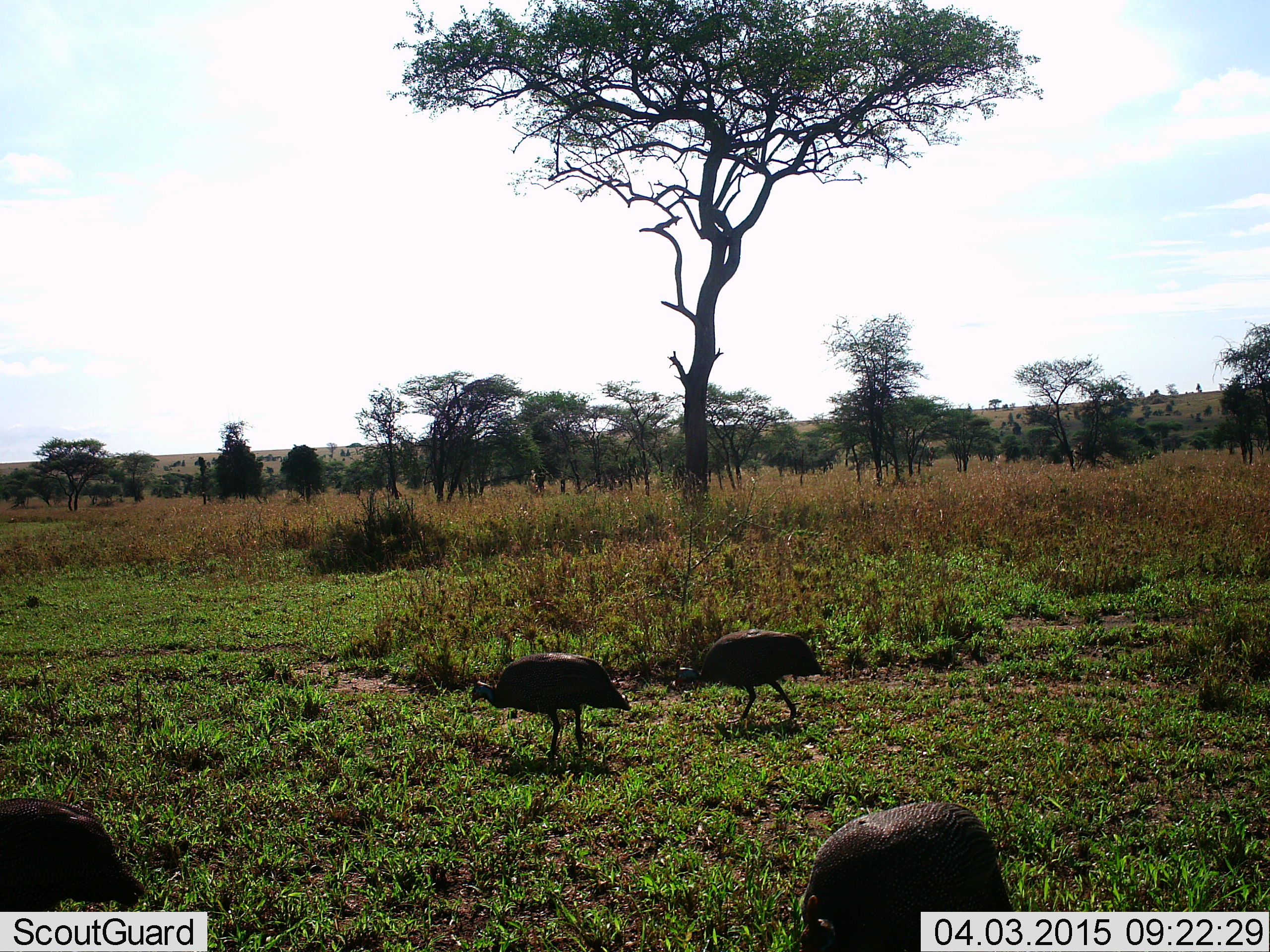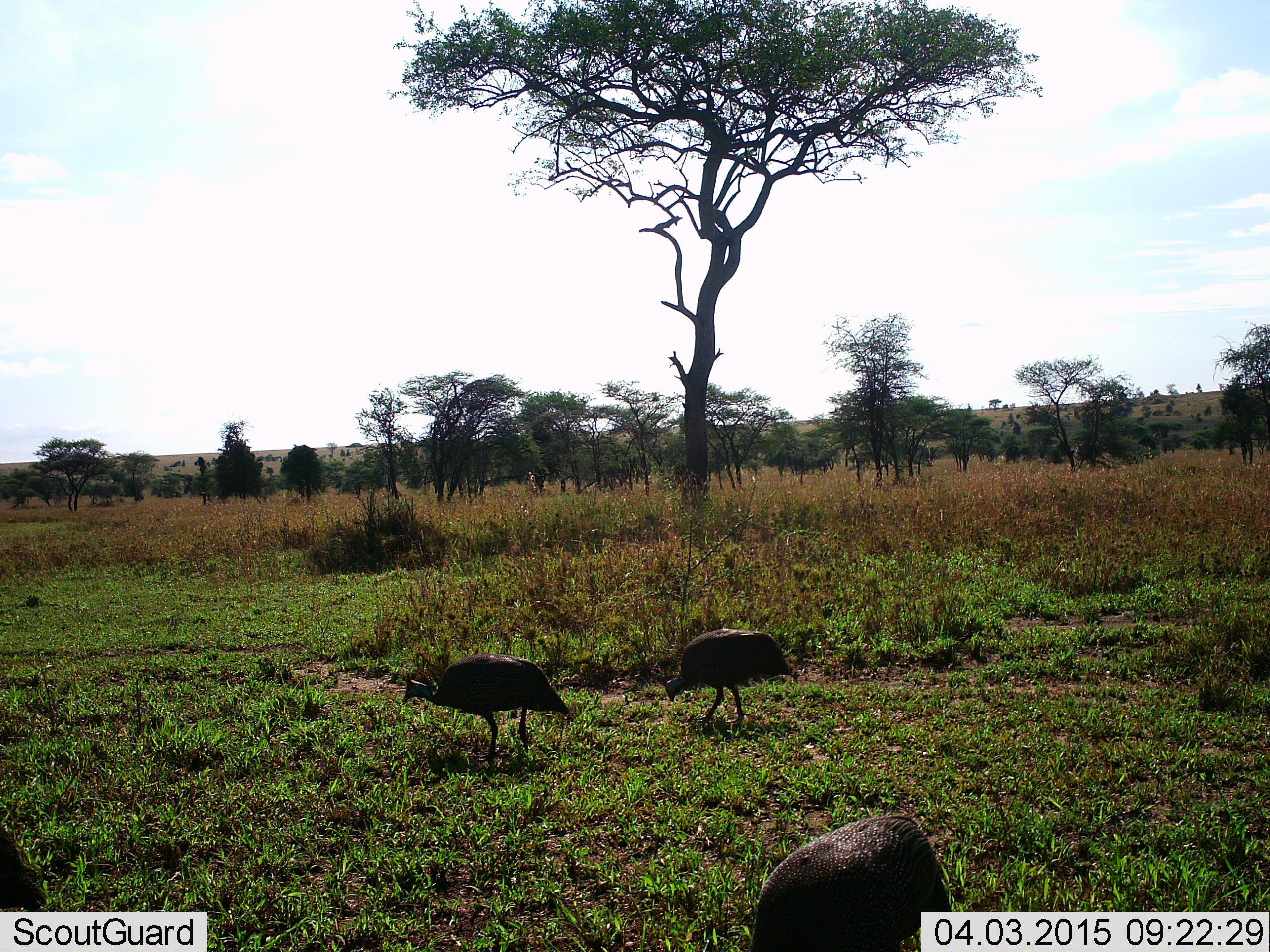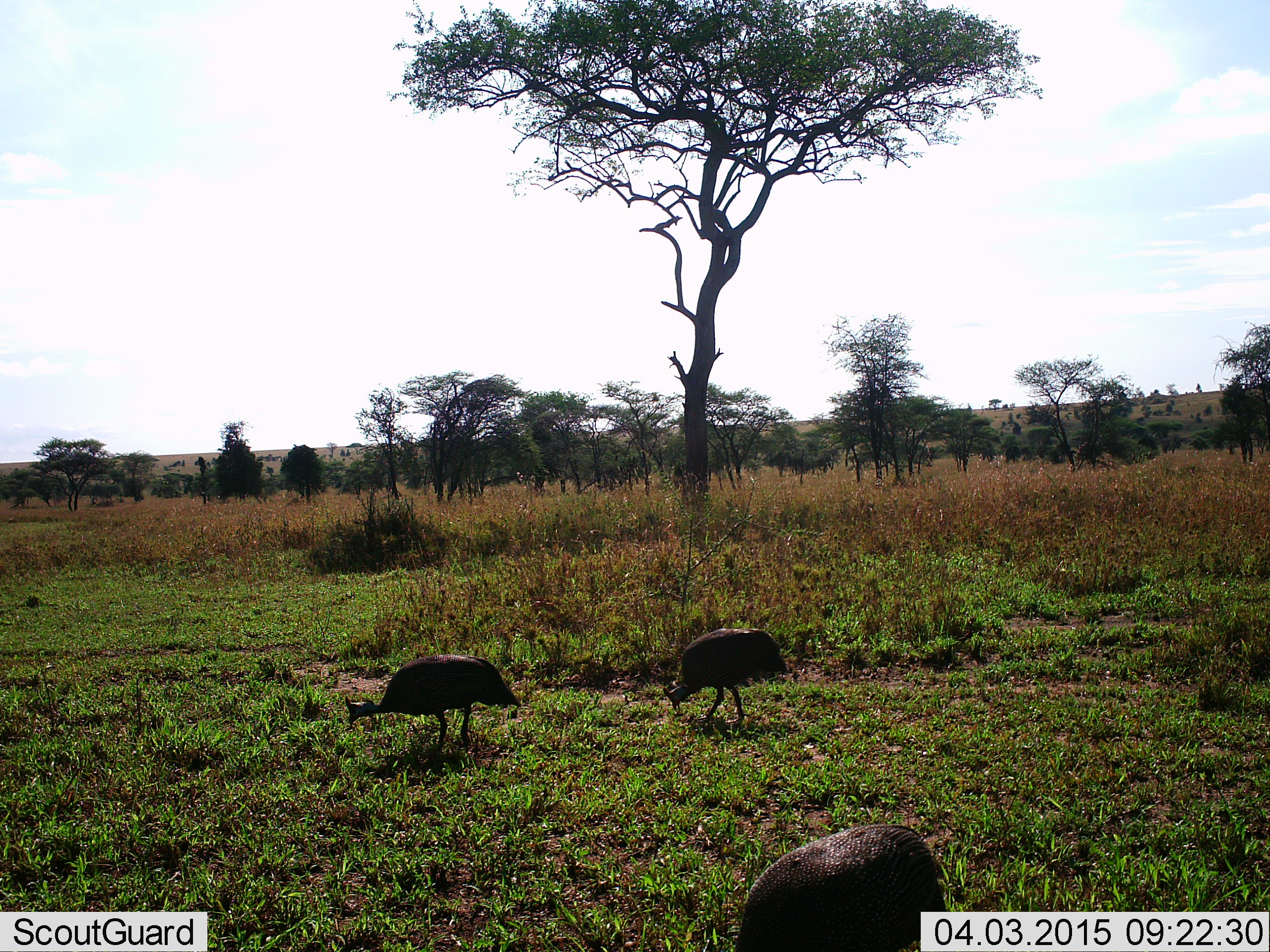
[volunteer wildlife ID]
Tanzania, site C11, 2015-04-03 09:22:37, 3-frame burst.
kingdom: Animalia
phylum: Chordata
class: Aves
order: Galliformes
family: Numididae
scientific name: Numididae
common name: guinea fowl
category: guineafowl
Guineafowl (guinea fowl) (Numididae), count 4. Behavior (volunteer vote fractions): standing 20%, resting 0%, moving 40%, interacting 0%. Young present (vote fraction): 0%. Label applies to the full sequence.